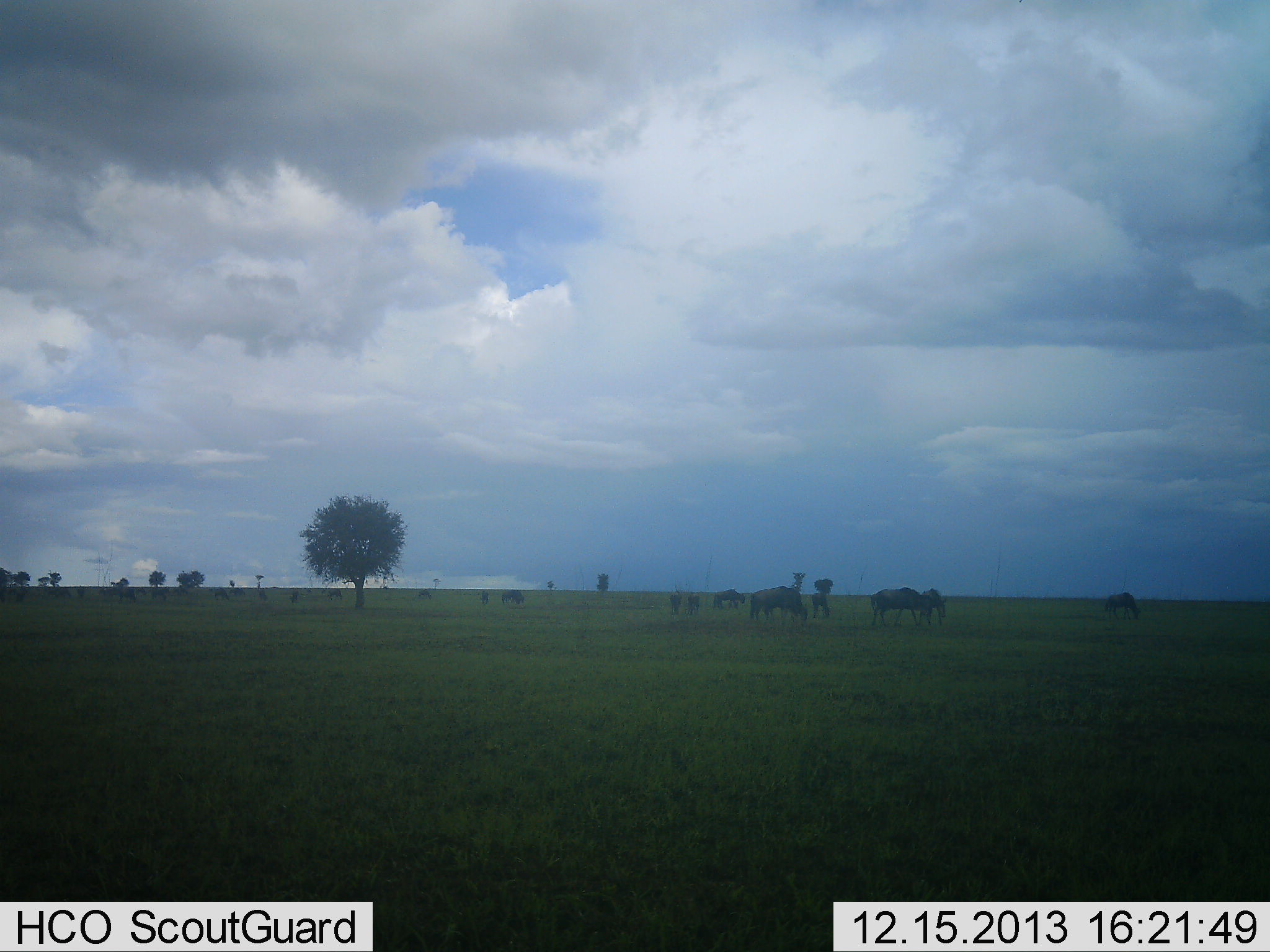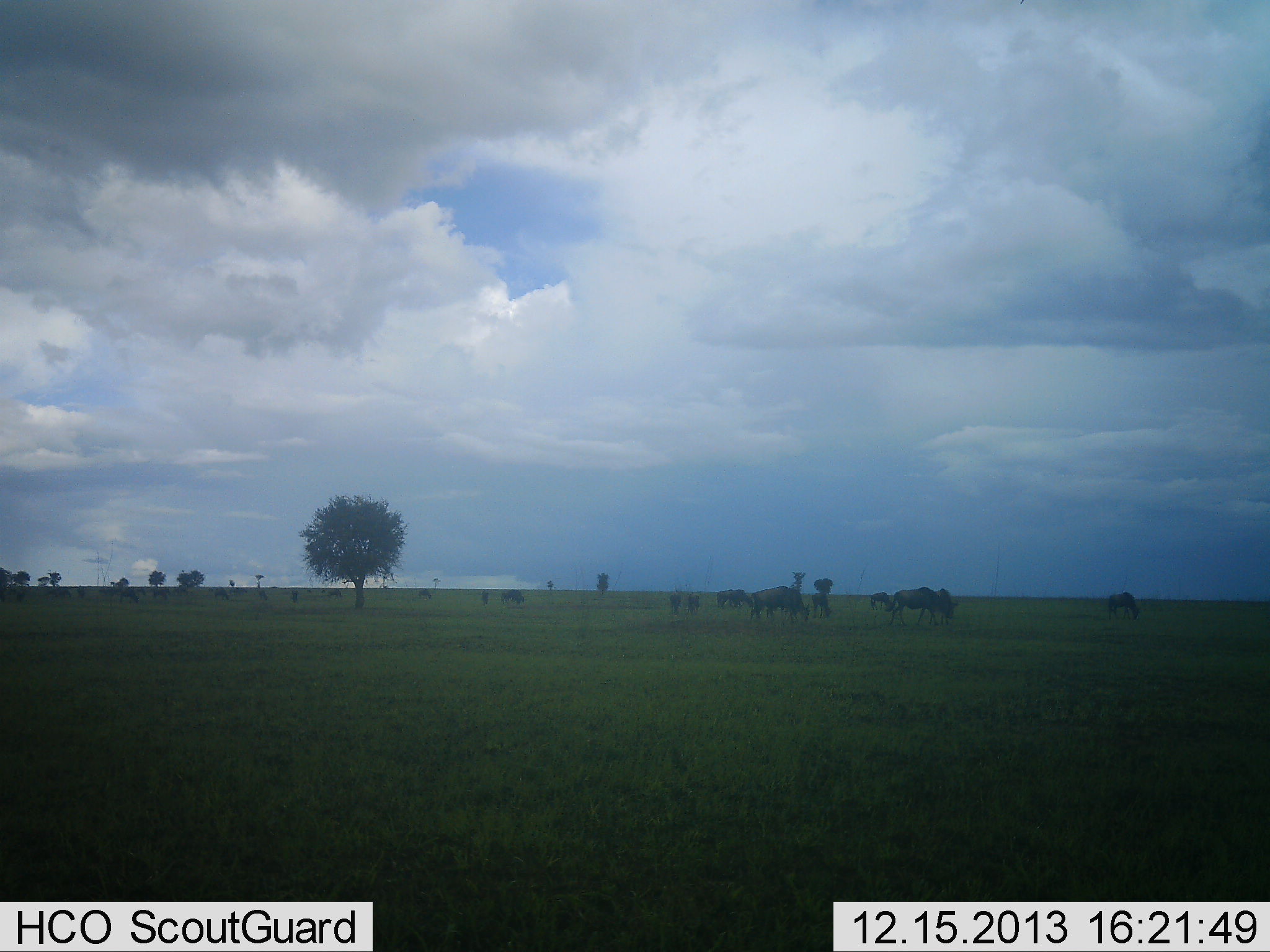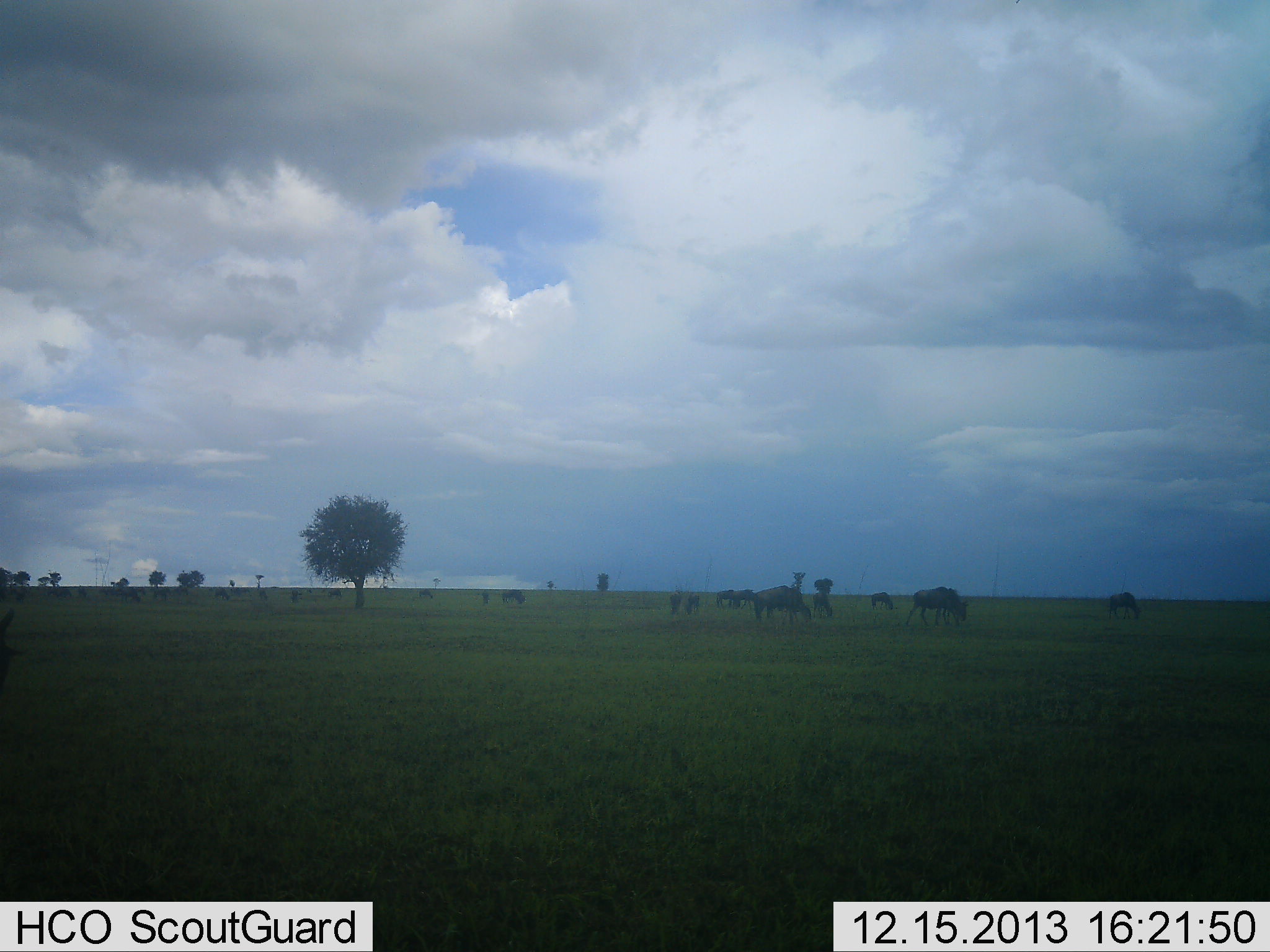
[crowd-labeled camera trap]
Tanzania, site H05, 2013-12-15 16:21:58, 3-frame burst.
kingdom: Animalia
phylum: Chordata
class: Mammalia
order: Artiodactyla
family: Bovidae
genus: Connochaetes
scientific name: Connochaetes taurinus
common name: blue wildebeest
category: wildebeest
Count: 11-50.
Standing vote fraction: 40%.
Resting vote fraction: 10%.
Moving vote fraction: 50%.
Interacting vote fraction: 0%.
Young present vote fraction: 0%.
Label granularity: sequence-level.